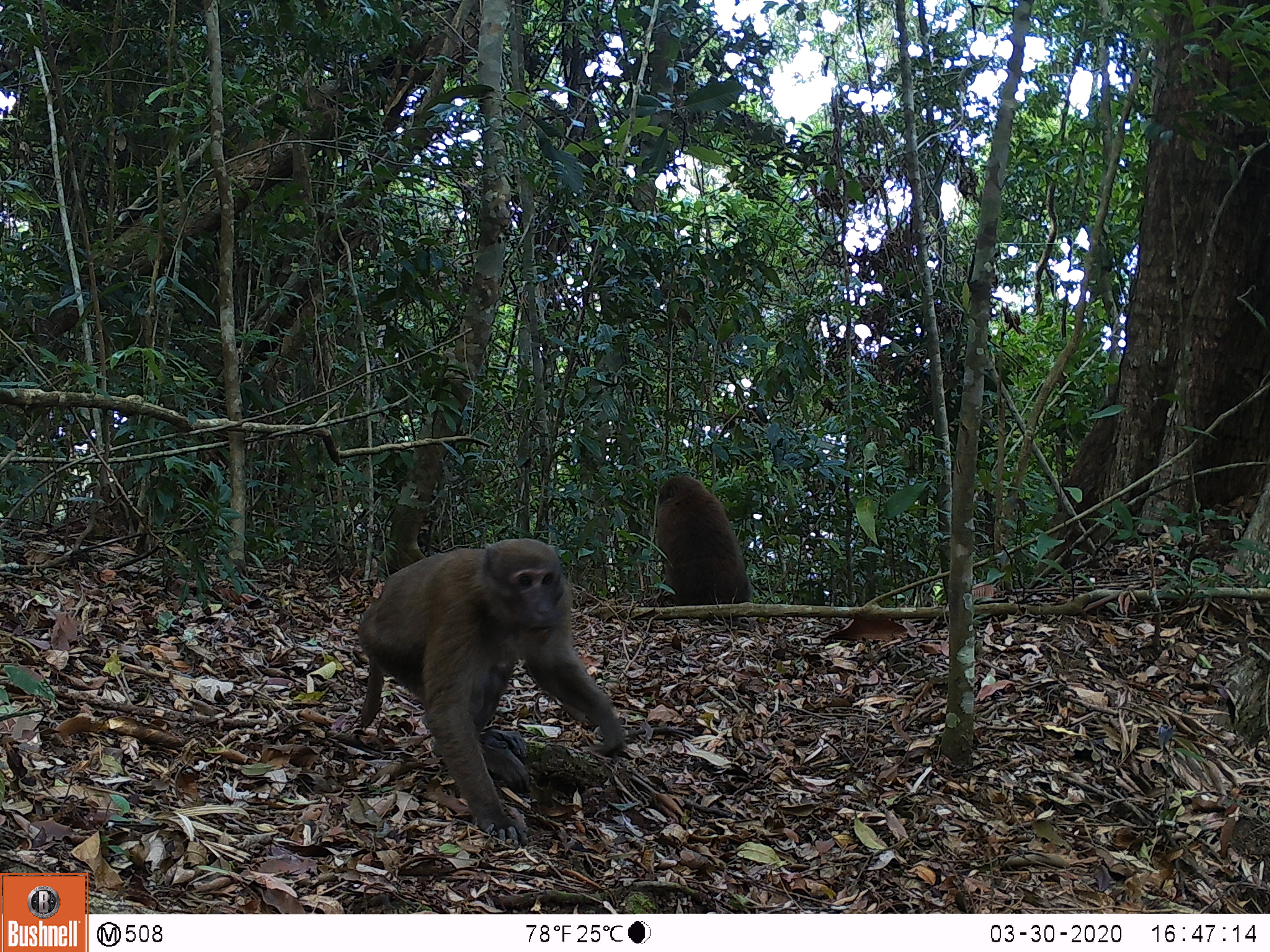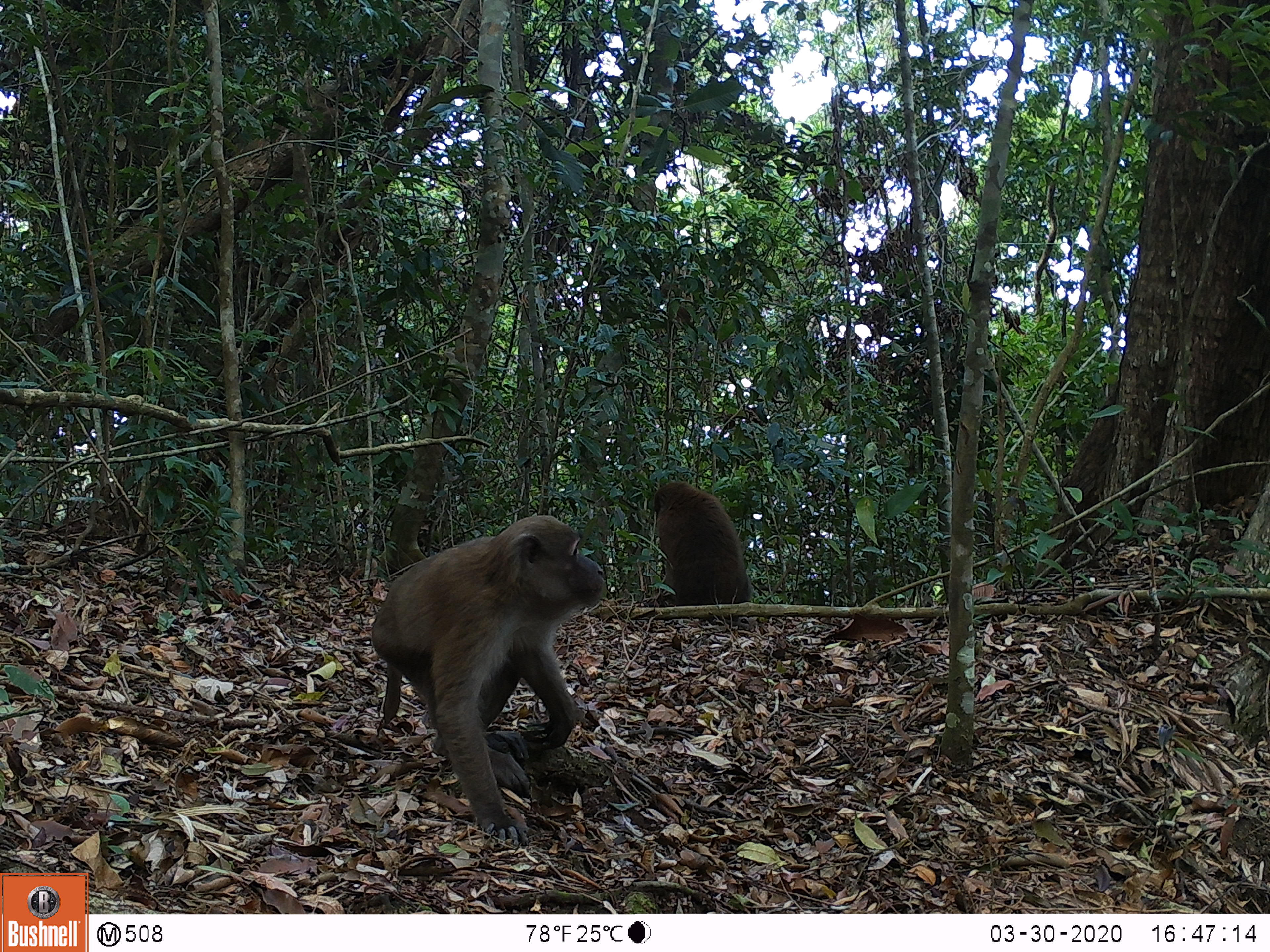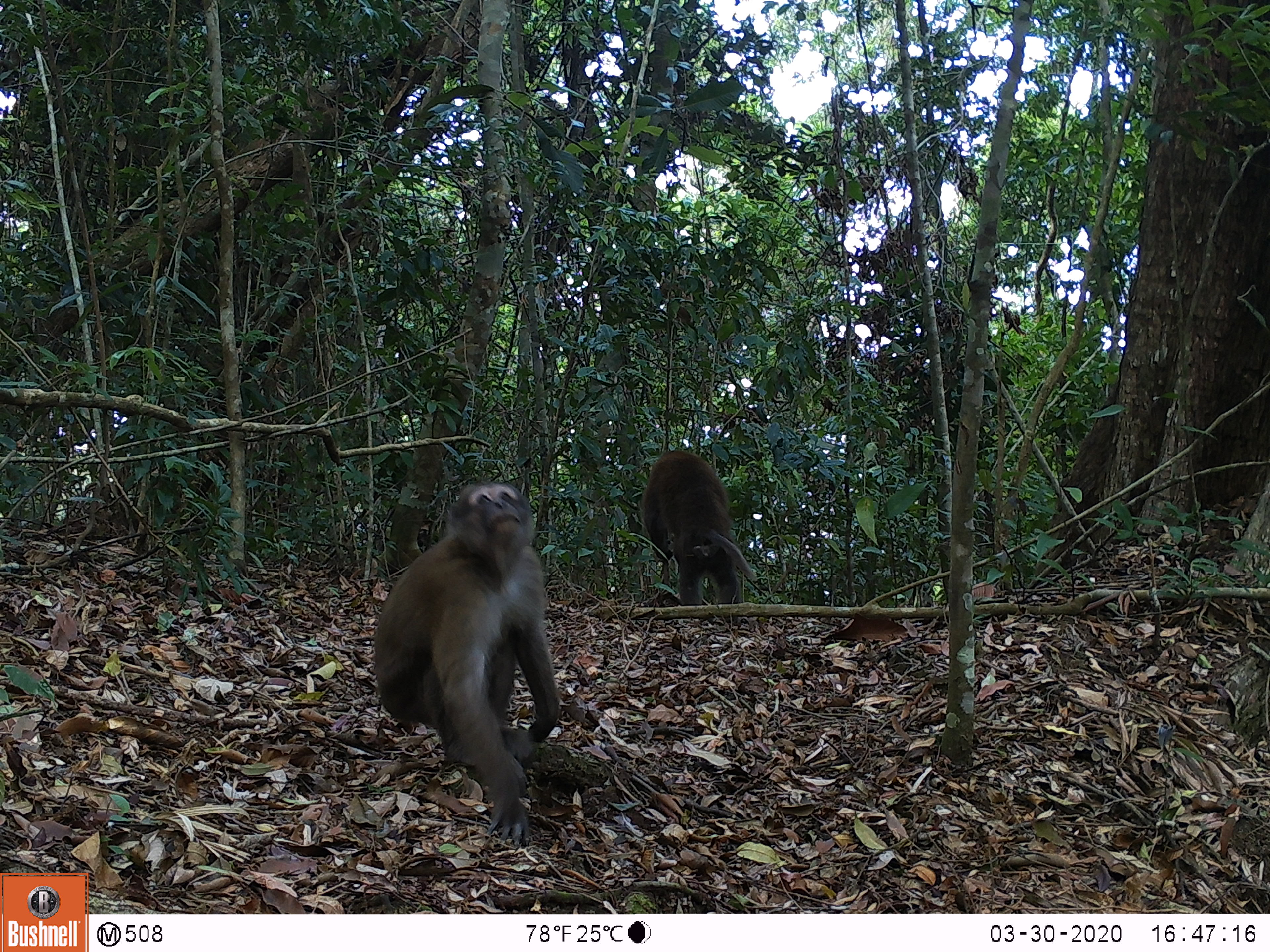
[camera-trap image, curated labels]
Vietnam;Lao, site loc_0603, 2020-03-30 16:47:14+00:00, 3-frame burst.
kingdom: Animalia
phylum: Chordata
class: Mammalia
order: Primates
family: Cercopithecidae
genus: Macaca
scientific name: Macaca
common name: macaques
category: assam or rhesus macaque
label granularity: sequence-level